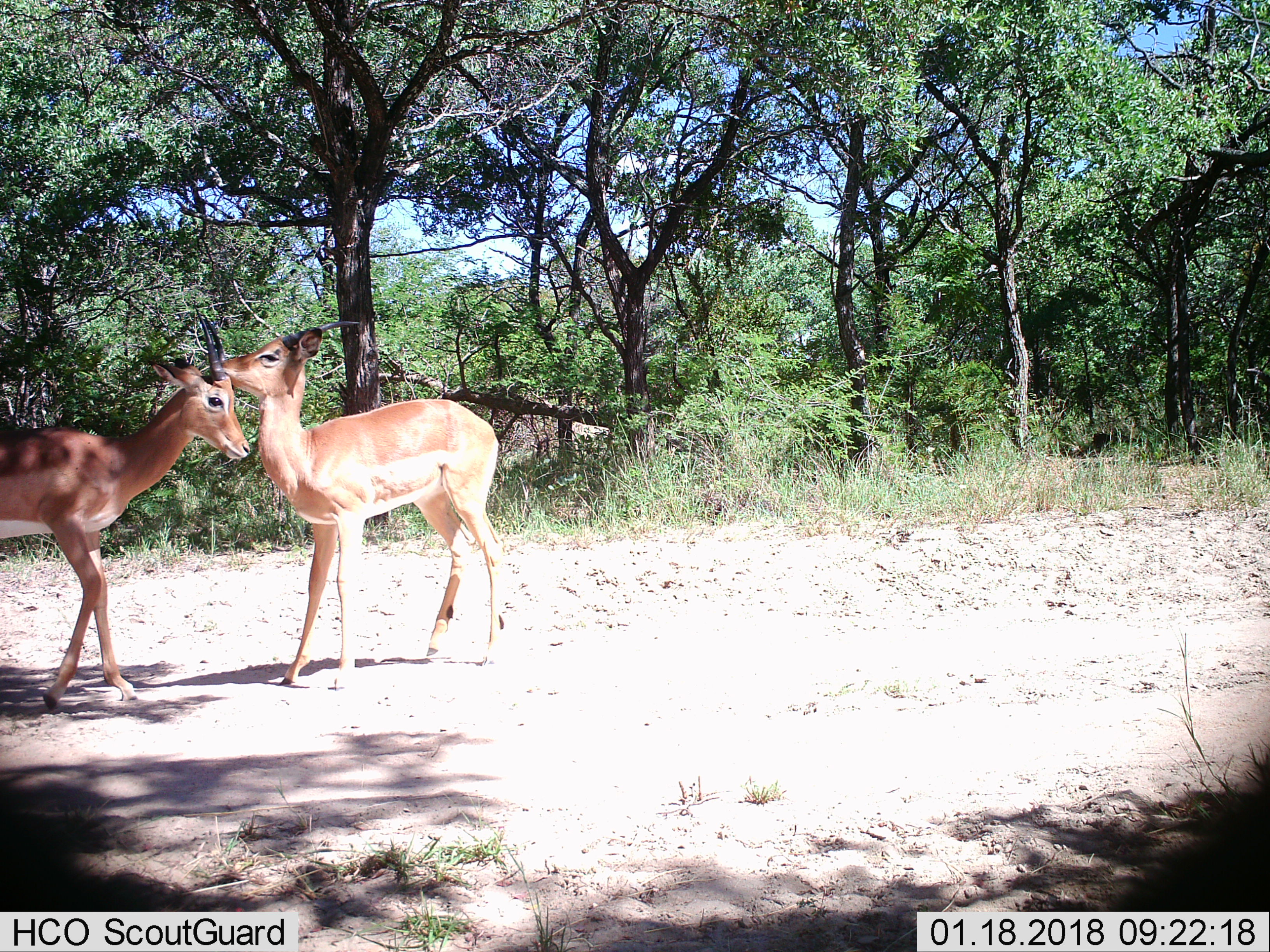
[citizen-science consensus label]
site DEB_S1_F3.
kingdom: Animalia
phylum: Chordata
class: Mammalia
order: Artiodactyla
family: Bovidae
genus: Aepyceros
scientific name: Aepyceros melampus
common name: impala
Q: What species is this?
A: Impala (Aepyceros melampus).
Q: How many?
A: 2.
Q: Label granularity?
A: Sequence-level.